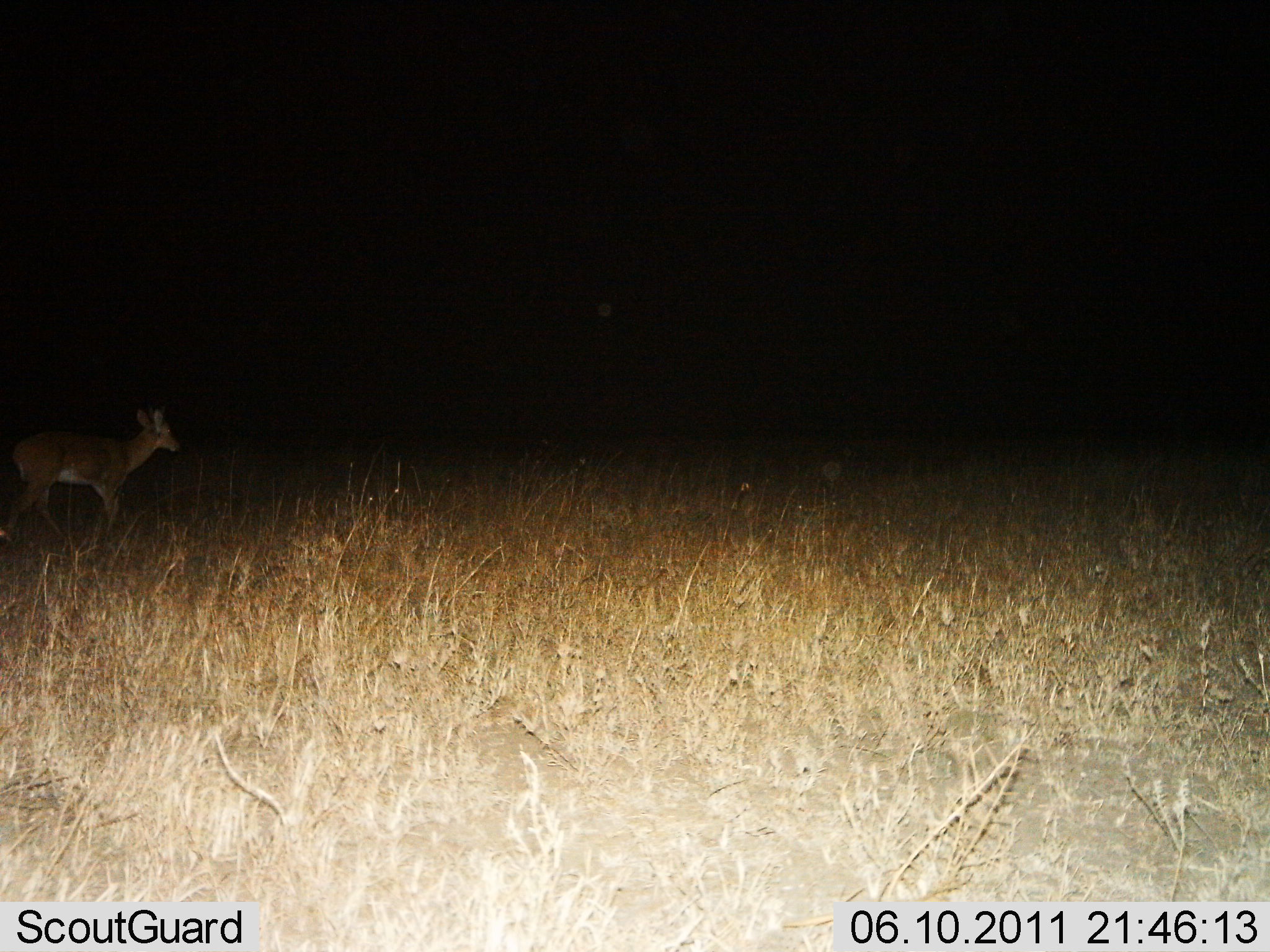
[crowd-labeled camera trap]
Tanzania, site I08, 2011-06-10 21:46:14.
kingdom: Animalia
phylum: Chordata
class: Mammalia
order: Artiodactyla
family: Bovidae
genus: Redunca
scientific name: Redunca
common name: reedbuck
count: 1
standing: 40%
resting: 0%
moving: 60%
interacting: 0%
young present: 0%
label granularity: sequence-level